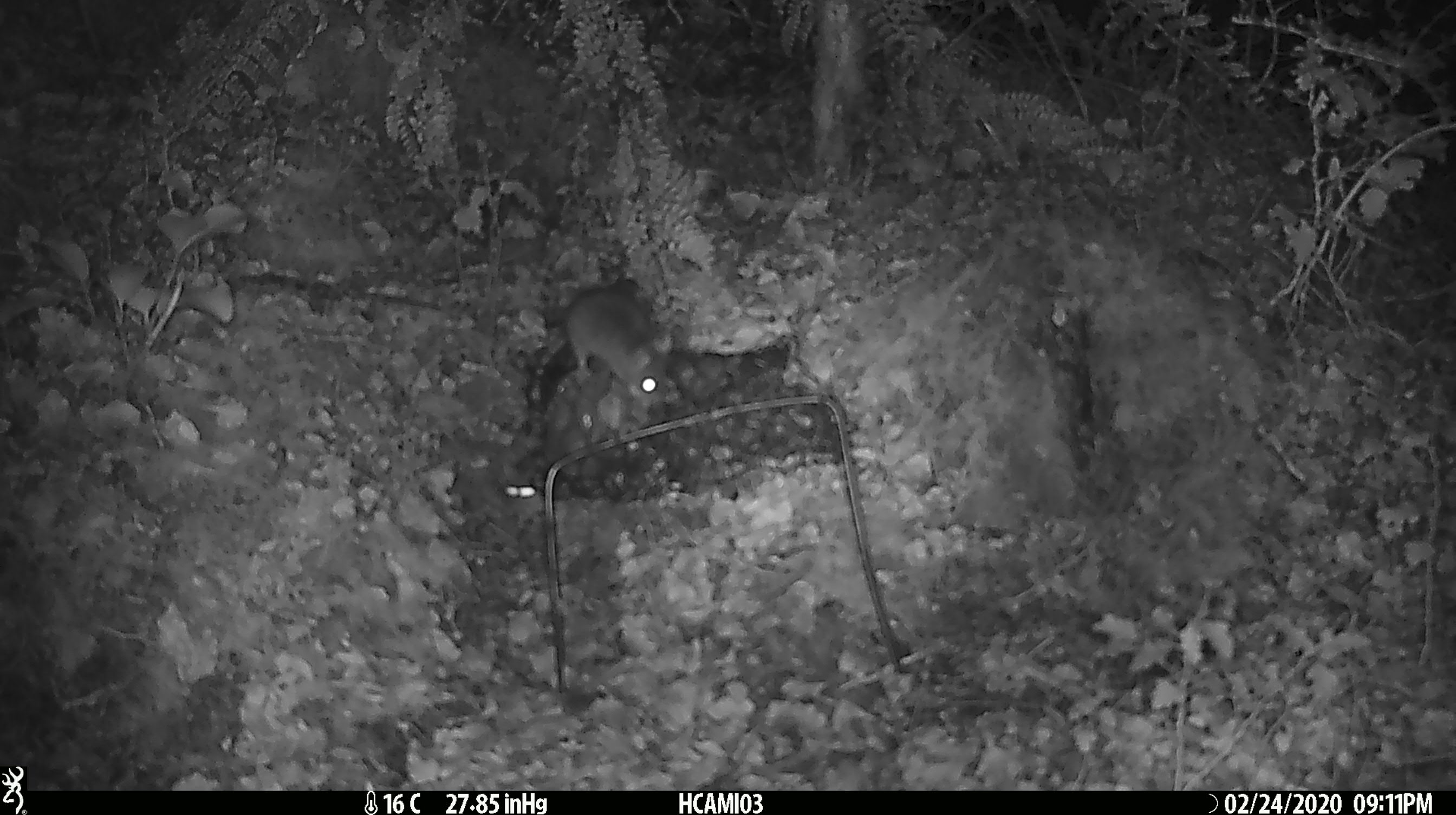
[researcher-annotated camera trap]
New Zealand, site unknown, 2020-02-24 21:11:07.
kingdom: Animalia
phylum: Chordata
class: Mammalia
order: Rodentia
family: Muridae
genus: Mus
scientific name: Mus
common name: mouse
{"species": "mouse (Mus)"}